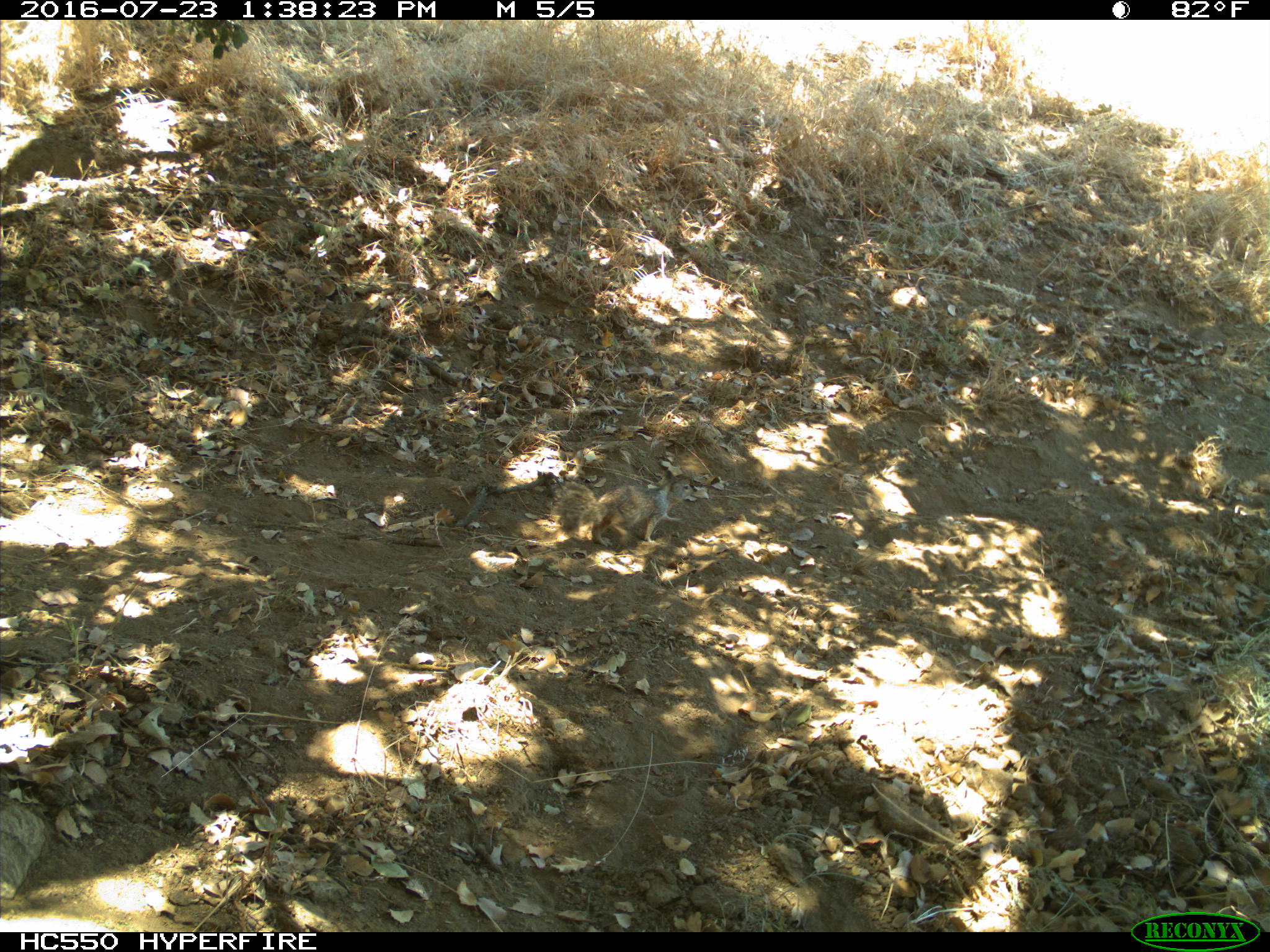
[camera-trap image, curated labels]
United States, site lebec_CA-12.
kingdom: Animalia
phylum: Chordata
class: Mammalia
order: Rodentia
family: Sciuridae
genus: Otospermophilus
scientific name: Otospermophilus beecheyi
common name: california ground squirrel